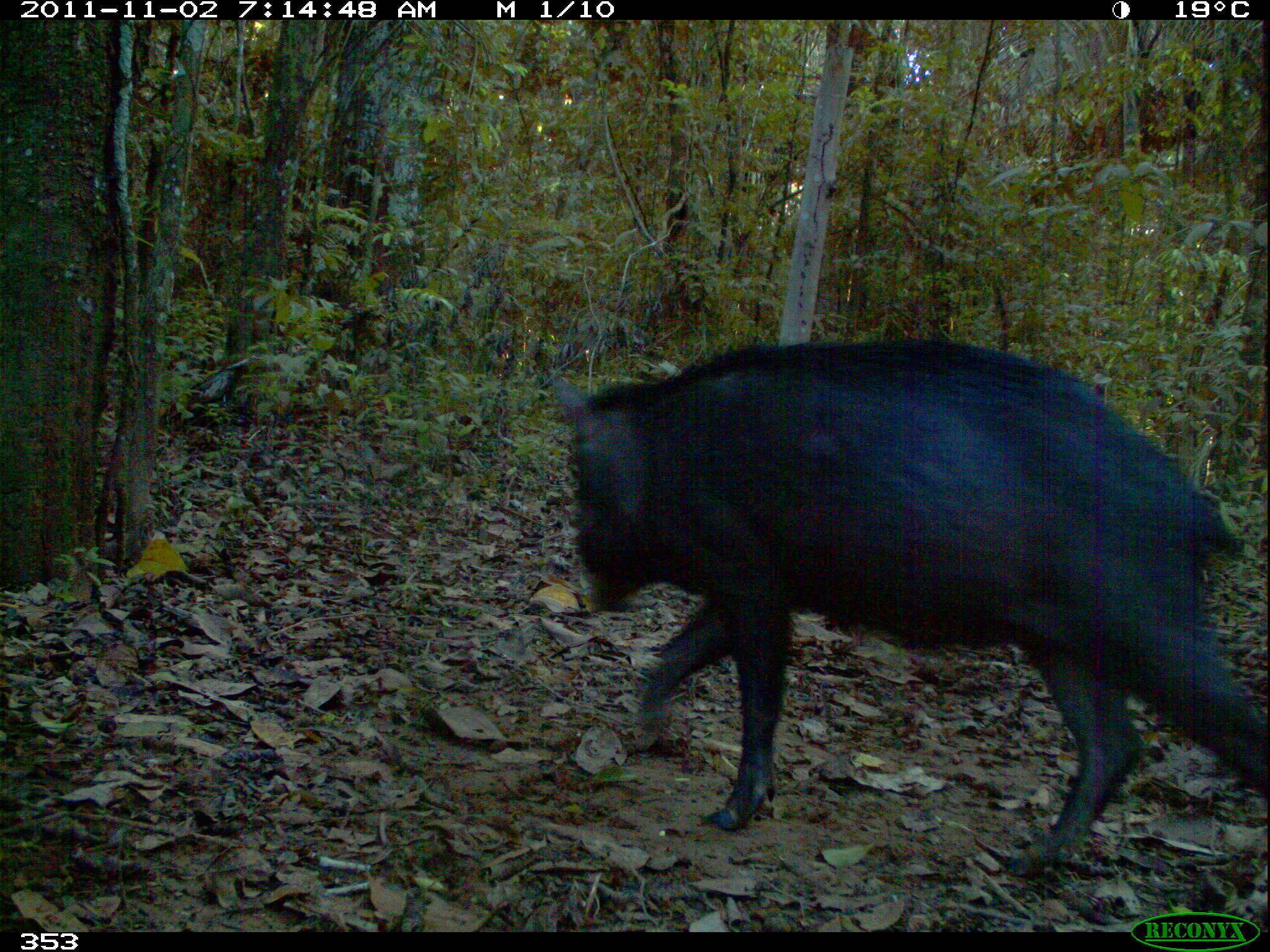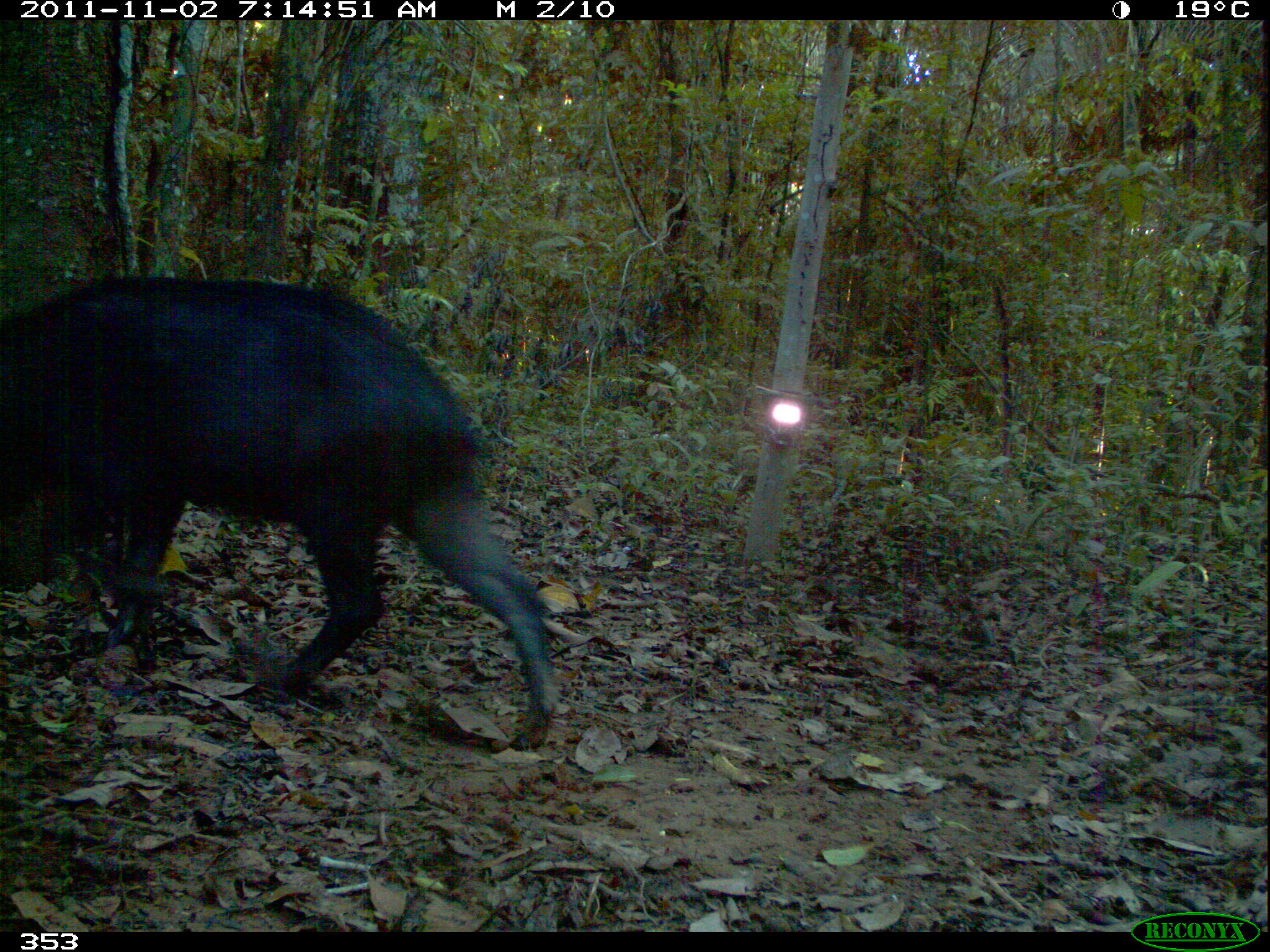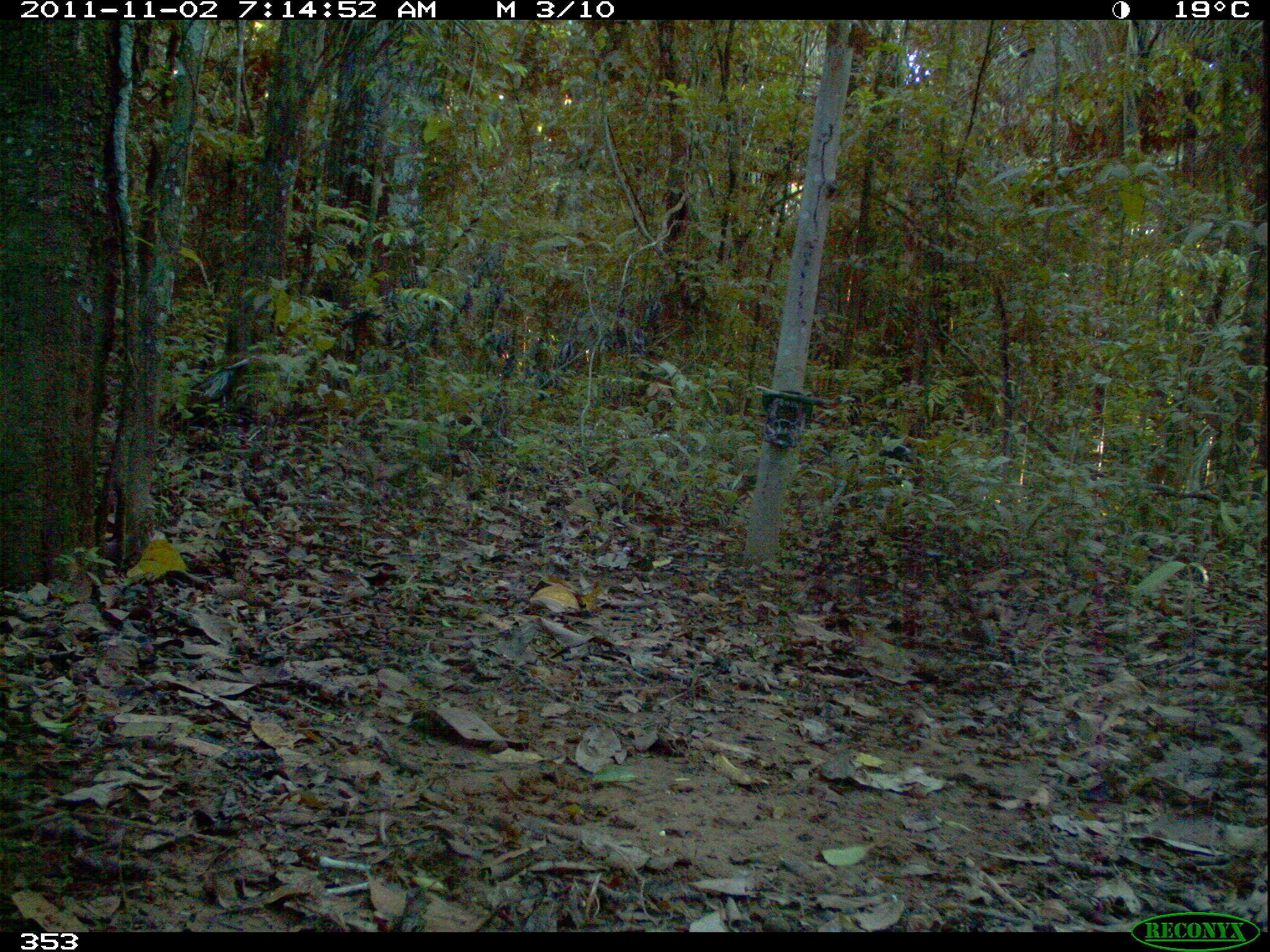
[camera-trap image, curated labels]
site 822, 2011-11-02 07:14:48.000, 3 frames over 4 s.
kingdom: Animalia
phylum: Chordata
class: Mammalia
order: Artiodactyla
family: Tayassuidae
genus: Tayassu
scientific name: Tayassu pecari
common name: white-lipped peccary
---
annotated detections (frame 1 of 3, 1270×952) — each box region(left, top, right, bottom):
tayassu pecari: region(555, 332, 1267, 877)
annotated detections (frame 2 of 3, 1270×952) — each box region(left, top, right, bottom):
tayassu pecari: region(0, 273, 560, 750)